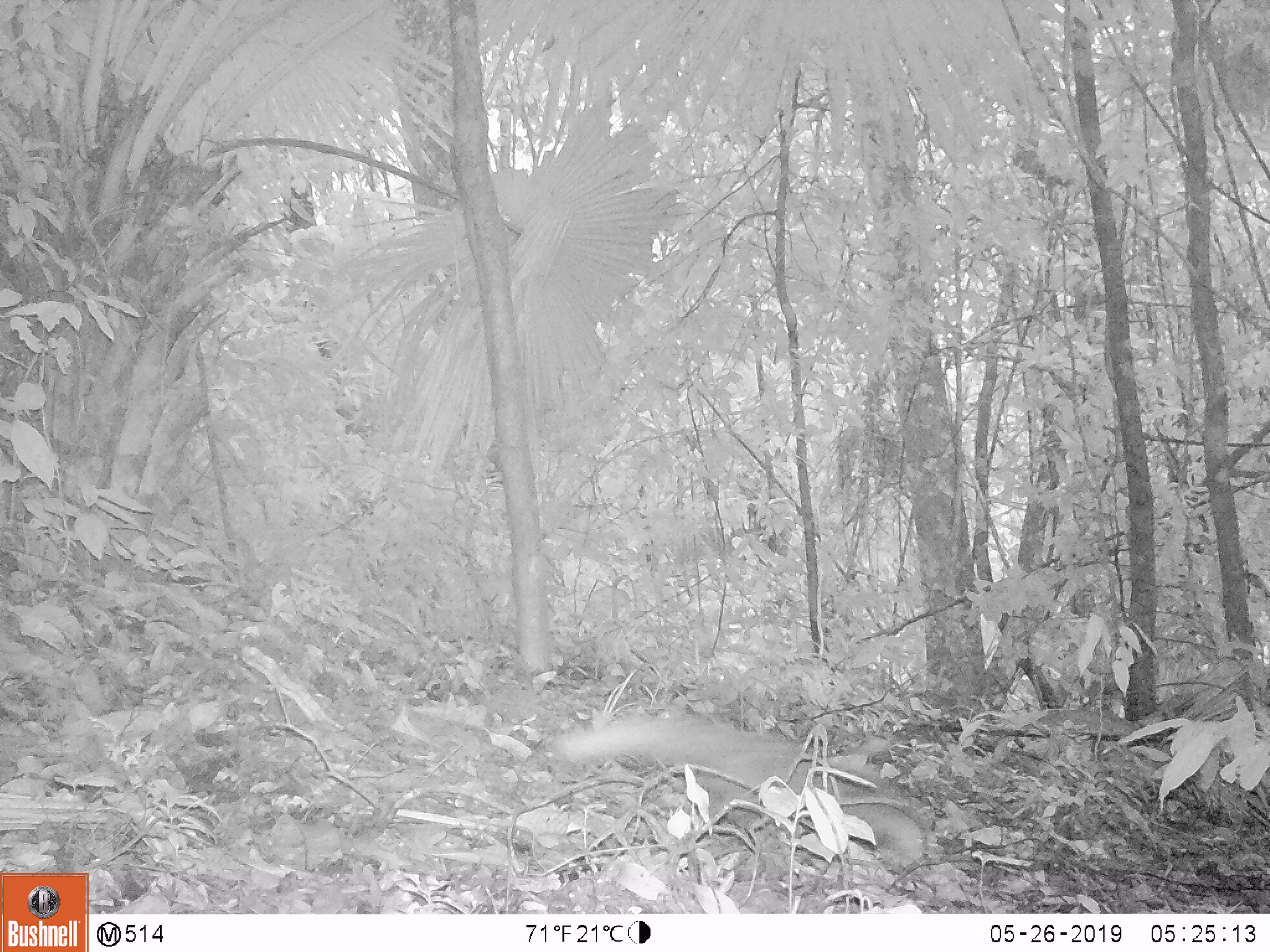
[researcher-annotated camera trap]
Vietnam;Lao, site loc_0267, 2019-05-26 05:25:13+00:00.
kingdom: Animalia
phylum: Chordata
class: Mammalia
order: Carnivora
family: Herpestidae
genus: Urva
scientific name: Urva urva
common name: crab-eating mongoose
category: crab eating mongoose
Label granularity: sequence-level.